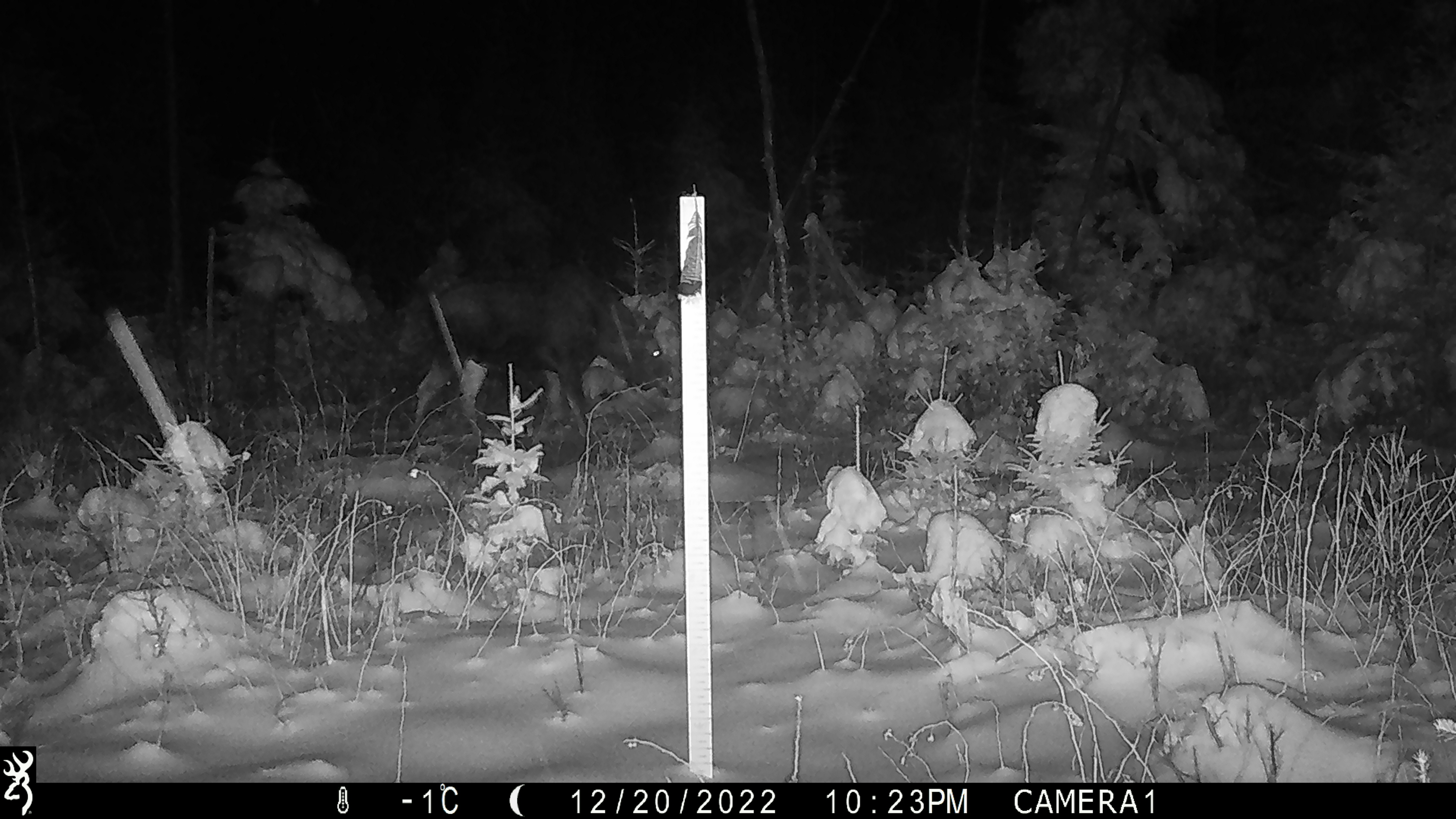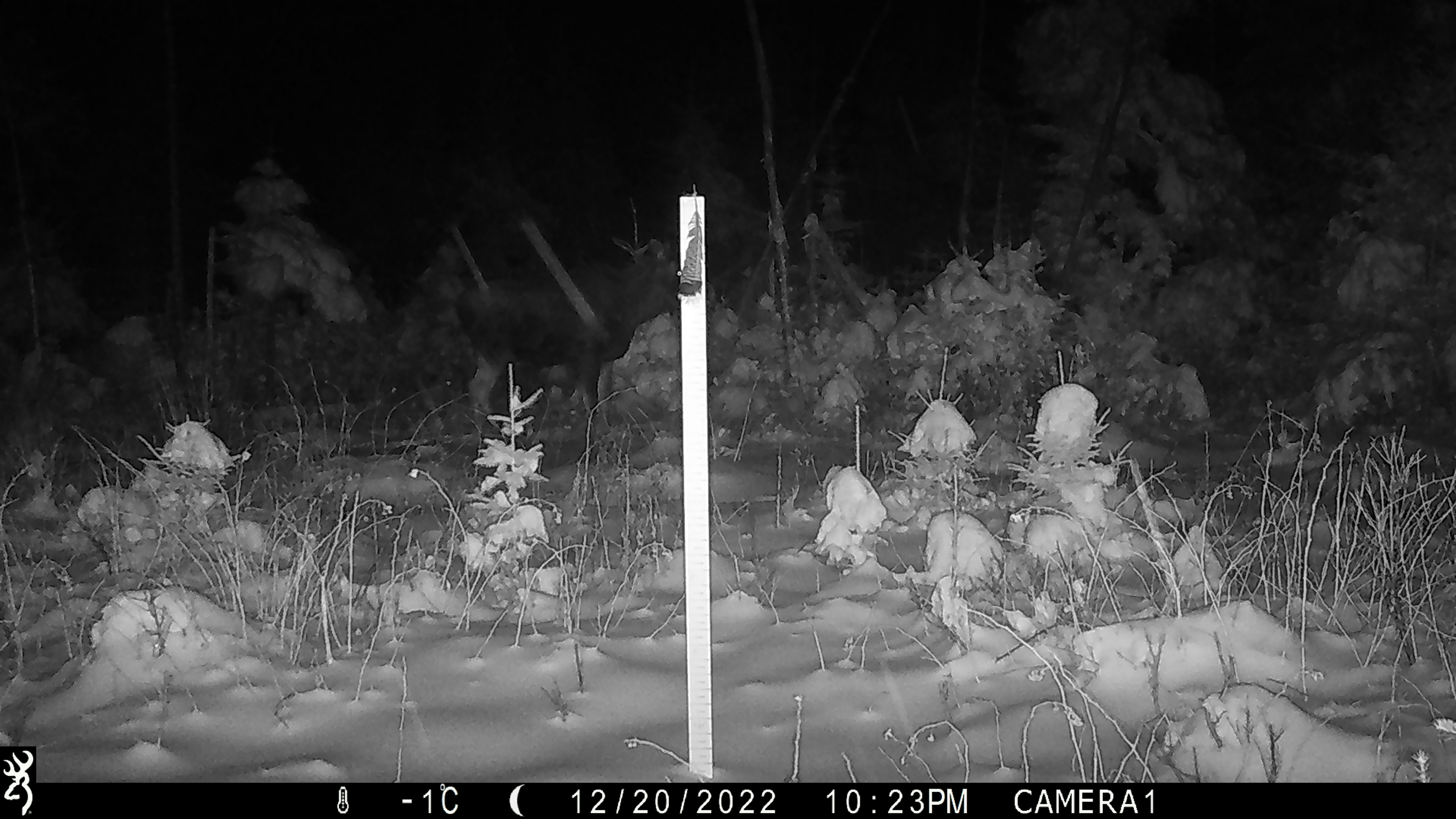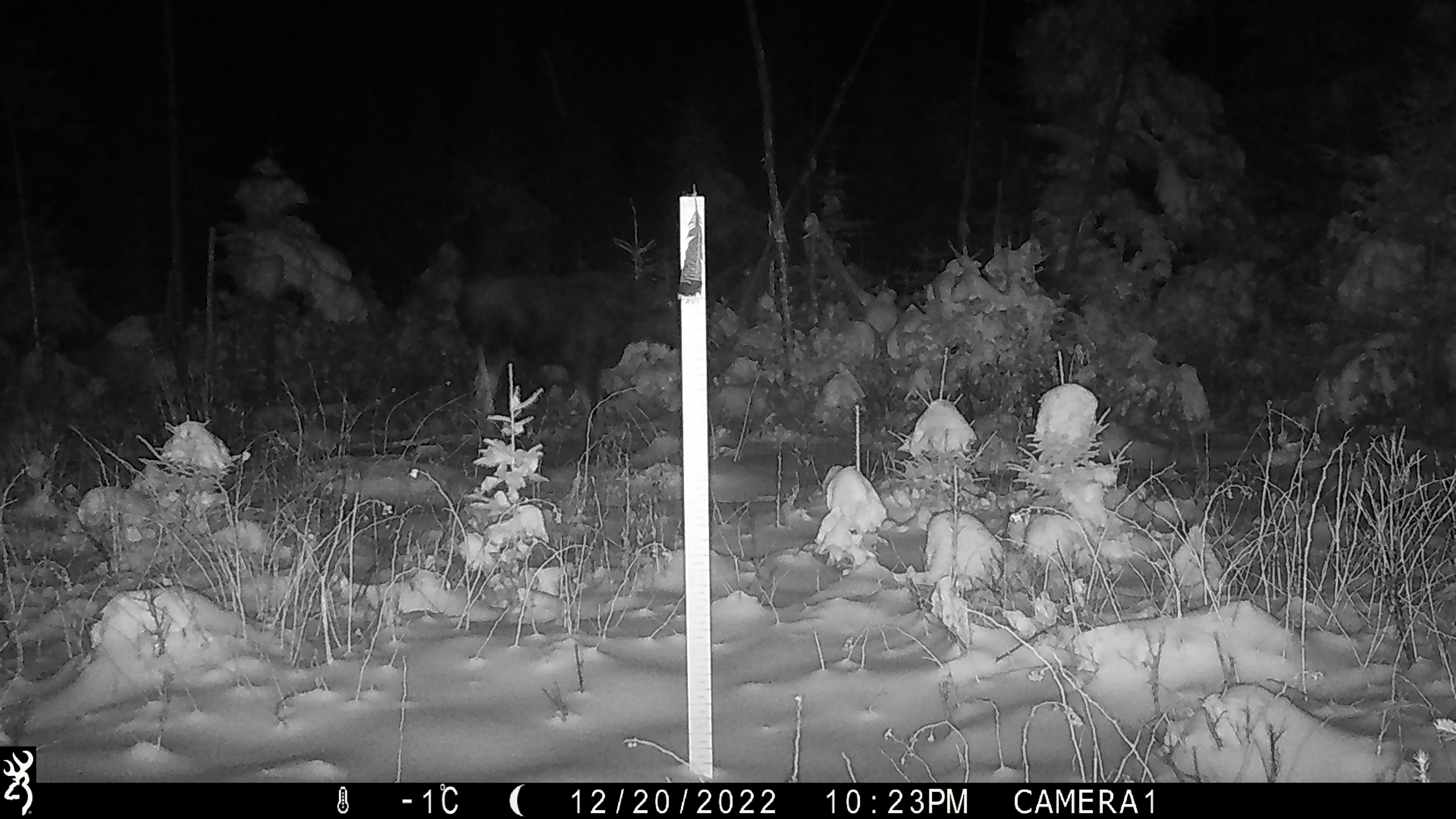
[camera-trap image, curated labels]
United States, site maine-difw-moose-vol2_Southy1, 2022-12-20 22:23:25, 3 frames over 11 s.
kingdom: Animalia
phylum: Chordata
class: Mammalia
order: Artiodactyla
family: Cervidae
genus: Alces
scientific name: Alces alces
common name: moose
Moose (Alces alces).